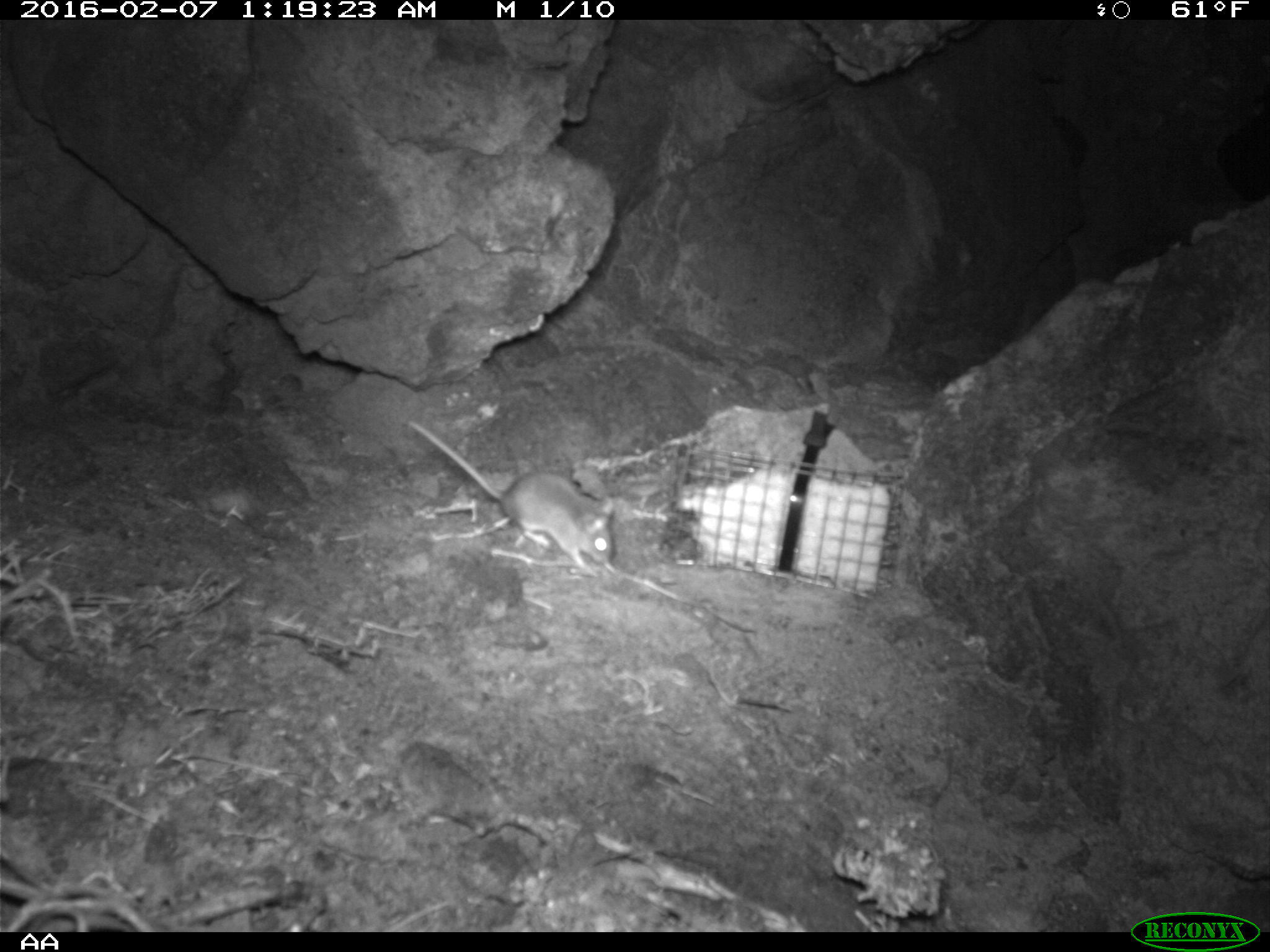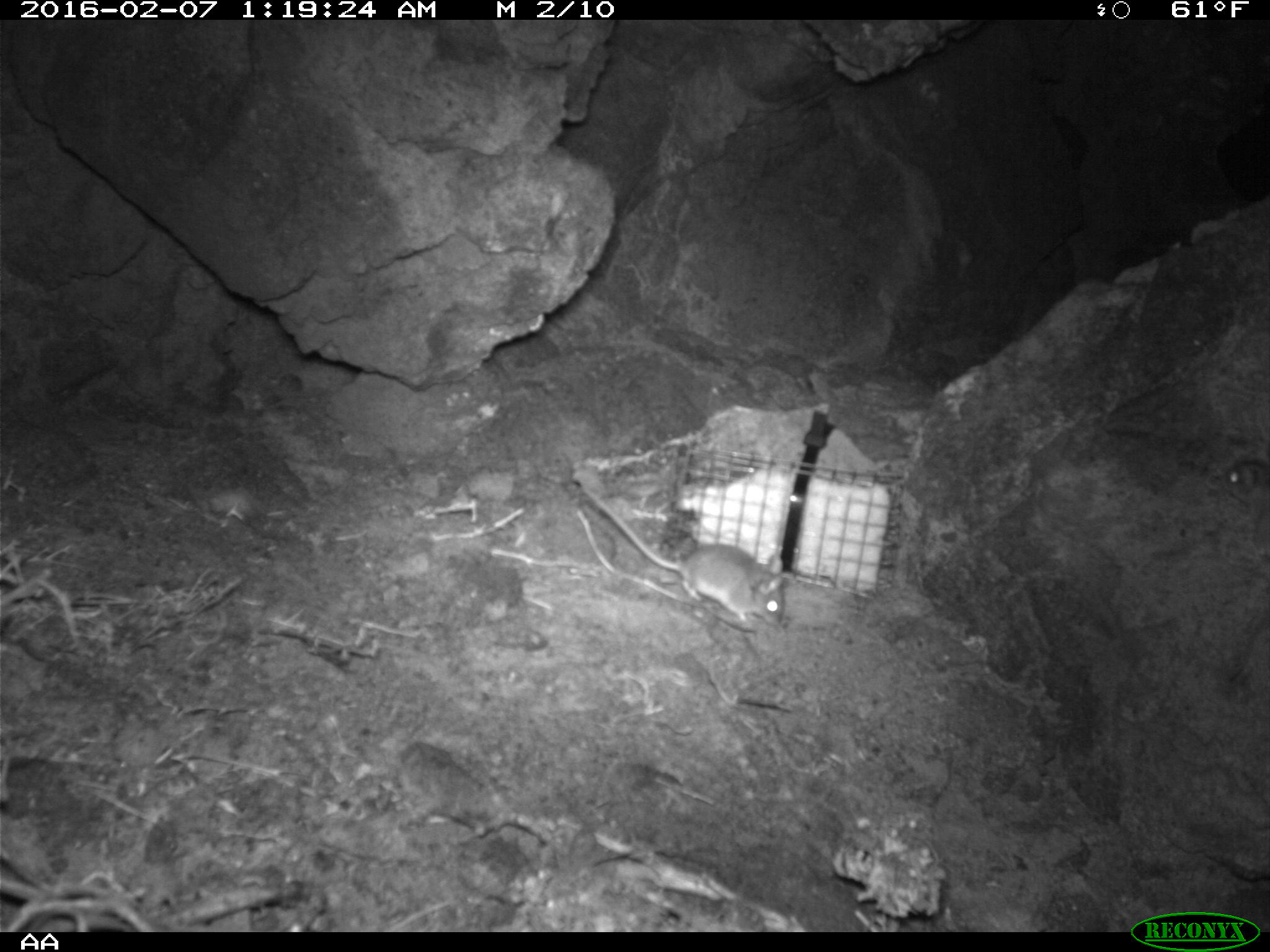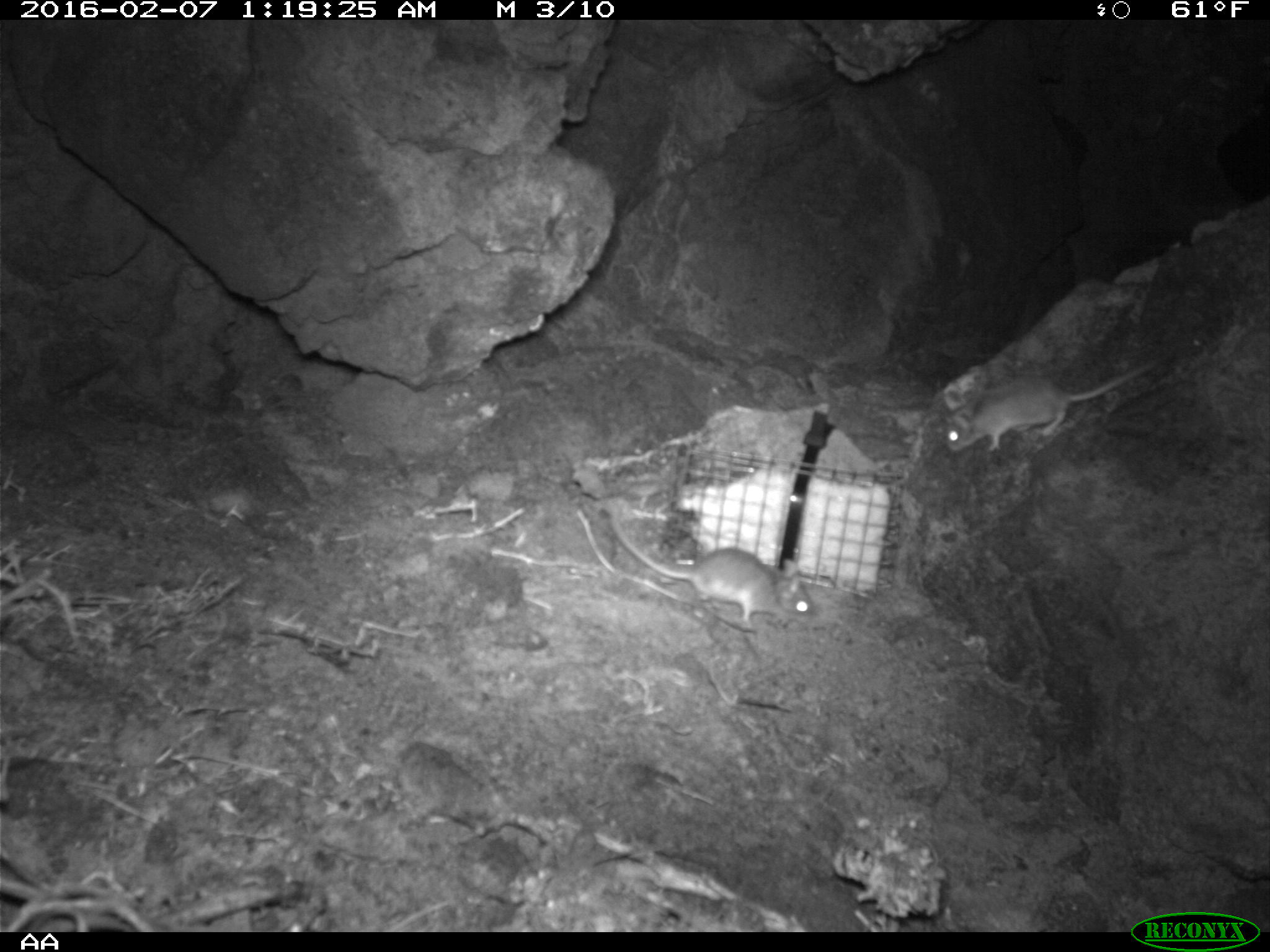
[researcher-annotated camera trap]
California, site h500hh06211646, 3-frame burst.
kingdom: Animalia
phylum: Chordata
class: Mammalia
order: Rodentia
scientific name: Rodentia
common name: rodent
Rodent (Rodentia).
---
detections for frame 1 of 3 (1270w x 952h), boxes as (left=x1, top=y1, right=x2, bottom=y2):
rodent: (left=406, top=417, right=613, bottom=576)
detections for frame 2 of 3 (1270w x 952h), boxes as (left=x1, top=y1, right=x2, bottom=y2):
rodent: (left=582, top=487, right=788, bottom=624); (left=1218, top=458, right=1269, bottom=508)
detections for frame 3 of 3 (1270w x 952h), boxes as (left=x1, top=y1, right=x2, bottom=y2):
rodent: (left=608, top=516, right=814, bottom=628); (left=944, top=359, right=1153, bottom=454)